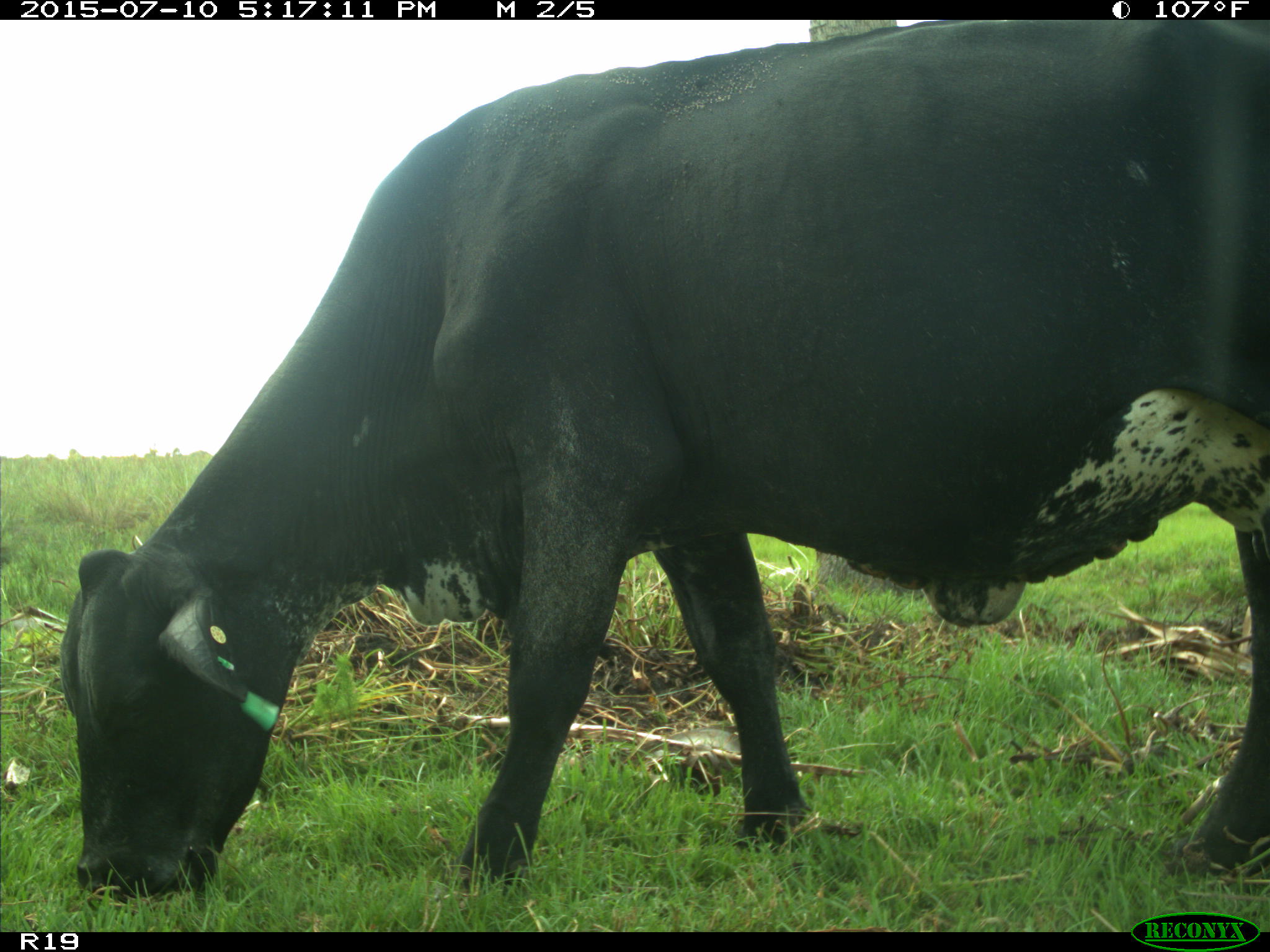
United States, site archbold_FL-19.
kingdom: Animalia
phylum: Chordata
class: Mammalia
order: Artiodactyla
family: Bovidae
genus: Bos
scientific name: Bos taurus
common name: domestic cow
Bos taurus (domestic cow).